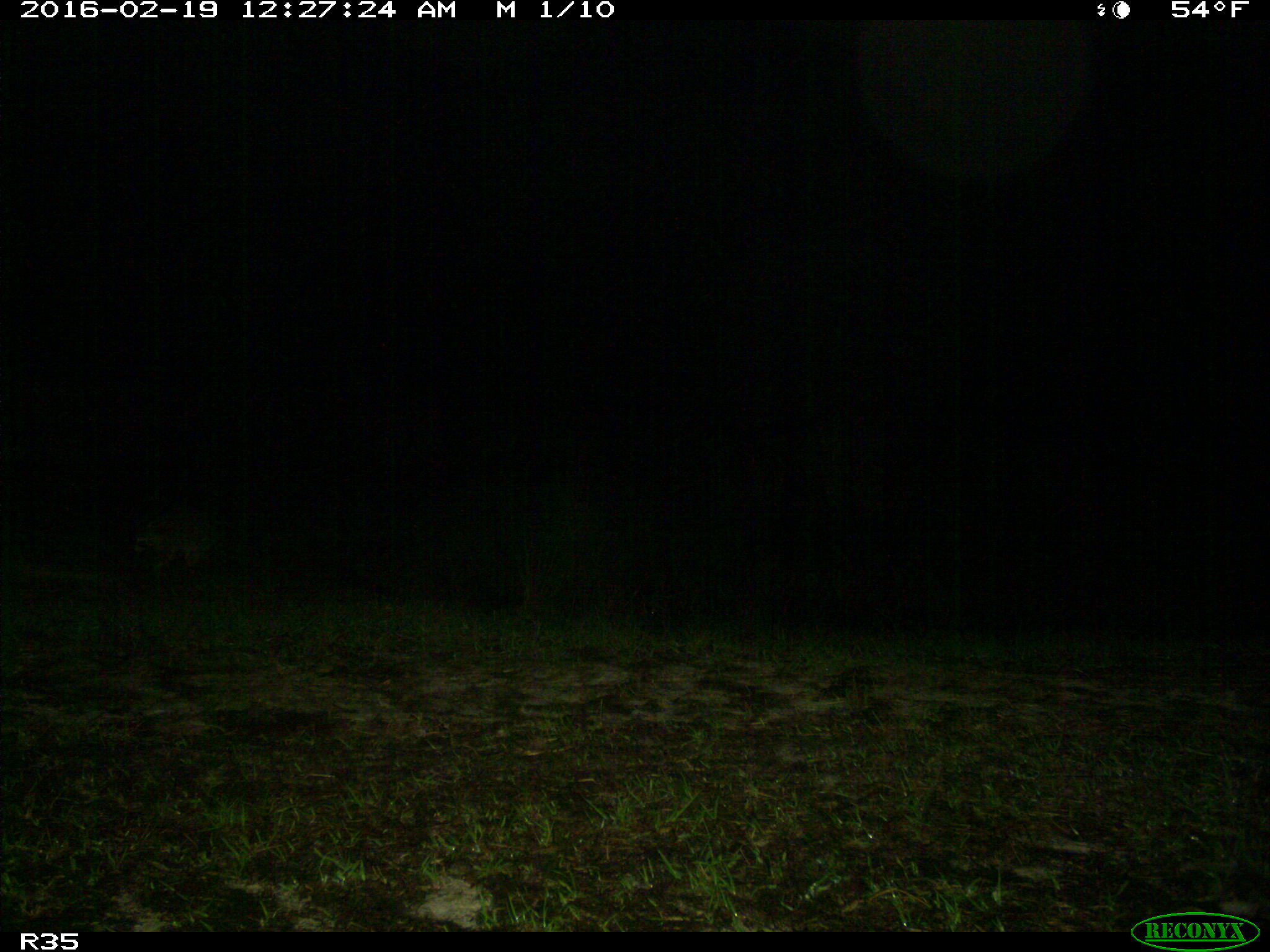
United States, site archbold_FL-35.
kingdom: Animalia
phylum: Chordata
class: Mammalia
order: Carnivora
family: Procyonidae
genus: Procyon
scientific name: Procyon lotor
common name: common raccoon